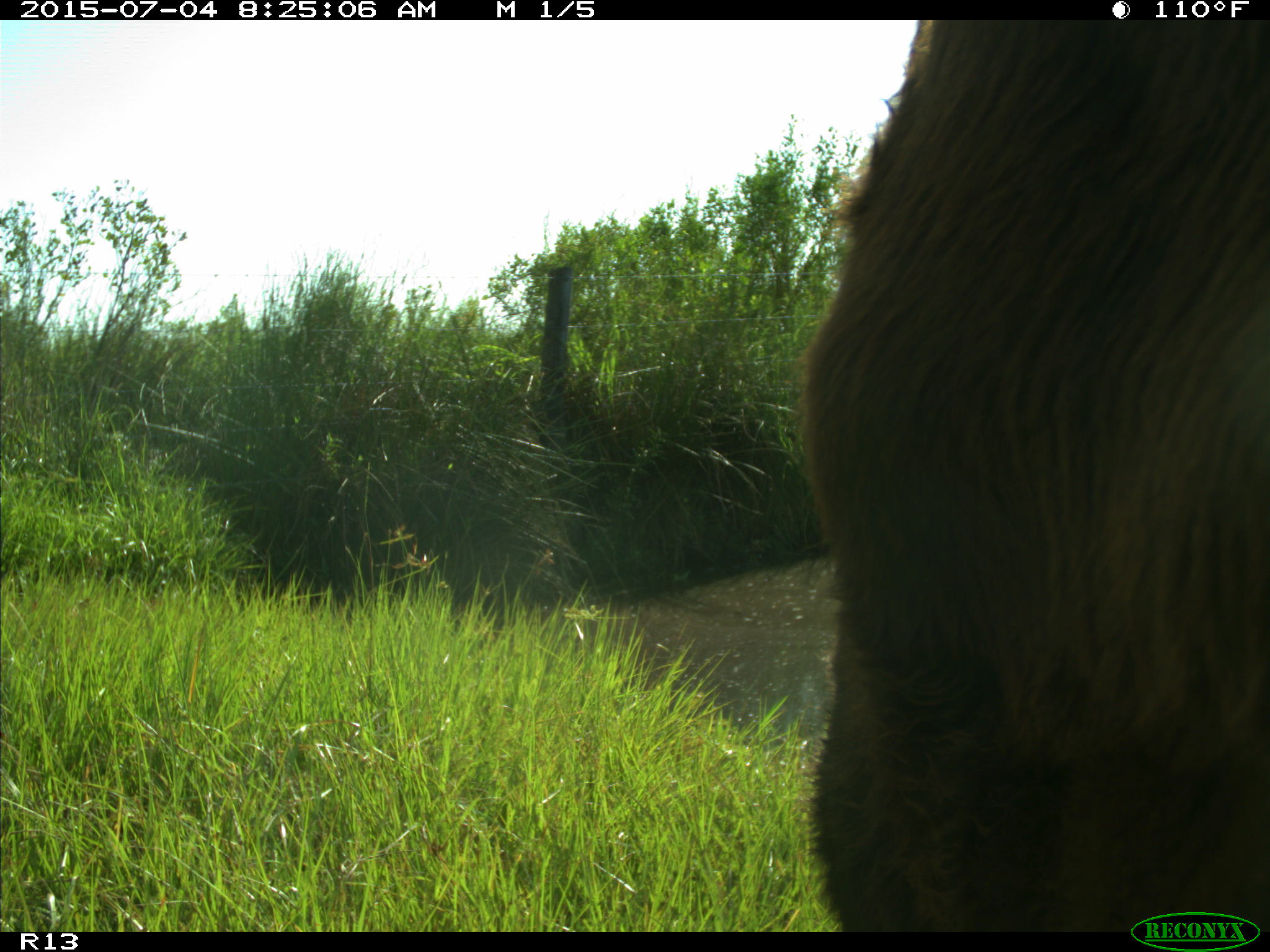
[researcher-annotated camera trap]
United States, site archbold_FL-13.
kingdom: Animalia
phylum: Chordata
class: Mammalia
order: Artiodactyla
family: Bovidae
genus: Bos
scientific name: Bos taurus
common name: domestic cow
Bos taurus (domestic cow).